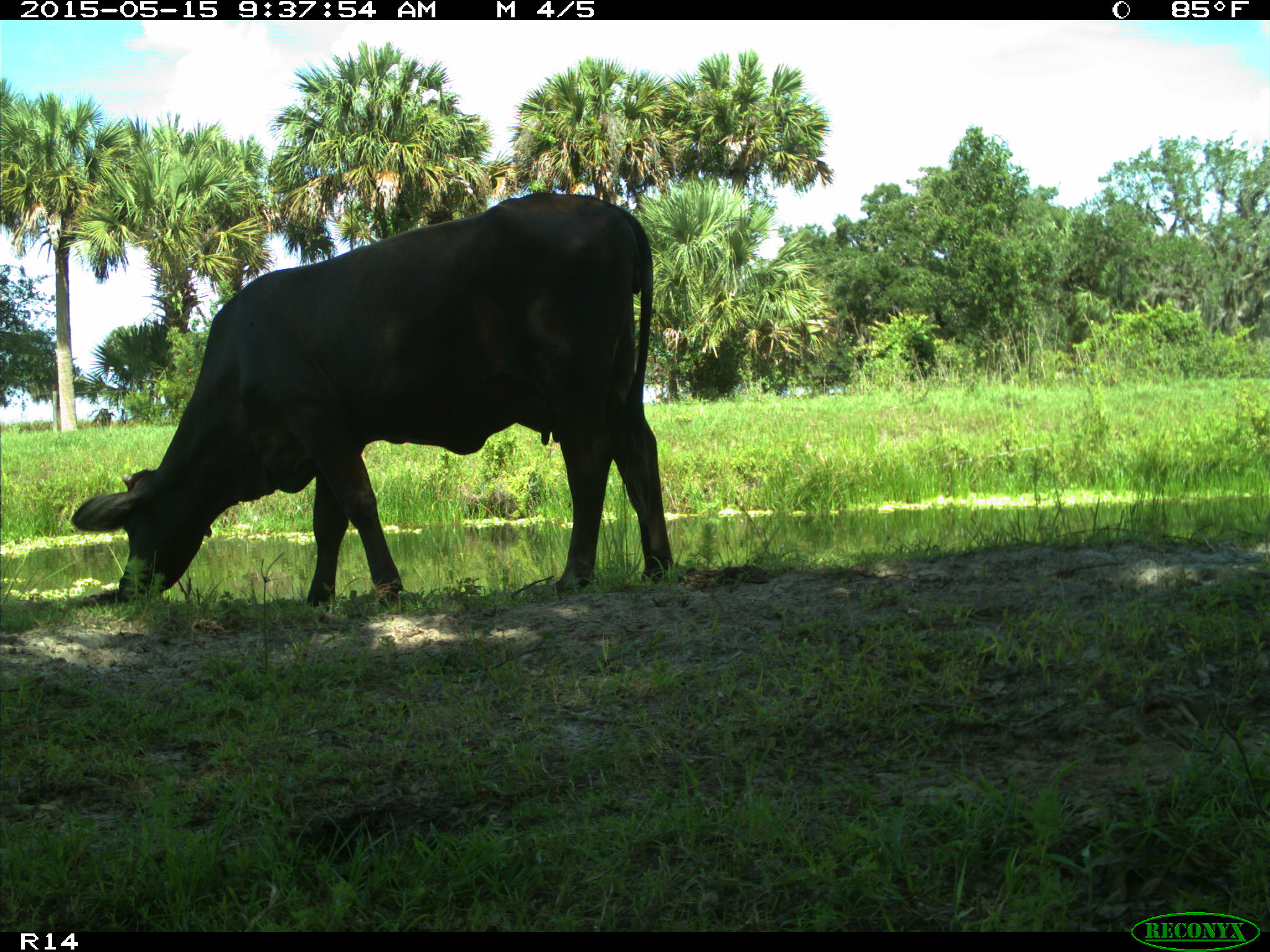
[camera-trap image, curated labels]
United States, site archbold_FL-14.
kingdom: Animalia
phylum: Chordata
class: Mammalia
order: Artiodactyla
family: Bovidae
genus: Bos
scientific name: Bos taurus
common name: domestic cow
Bos taurus (domestic cow).